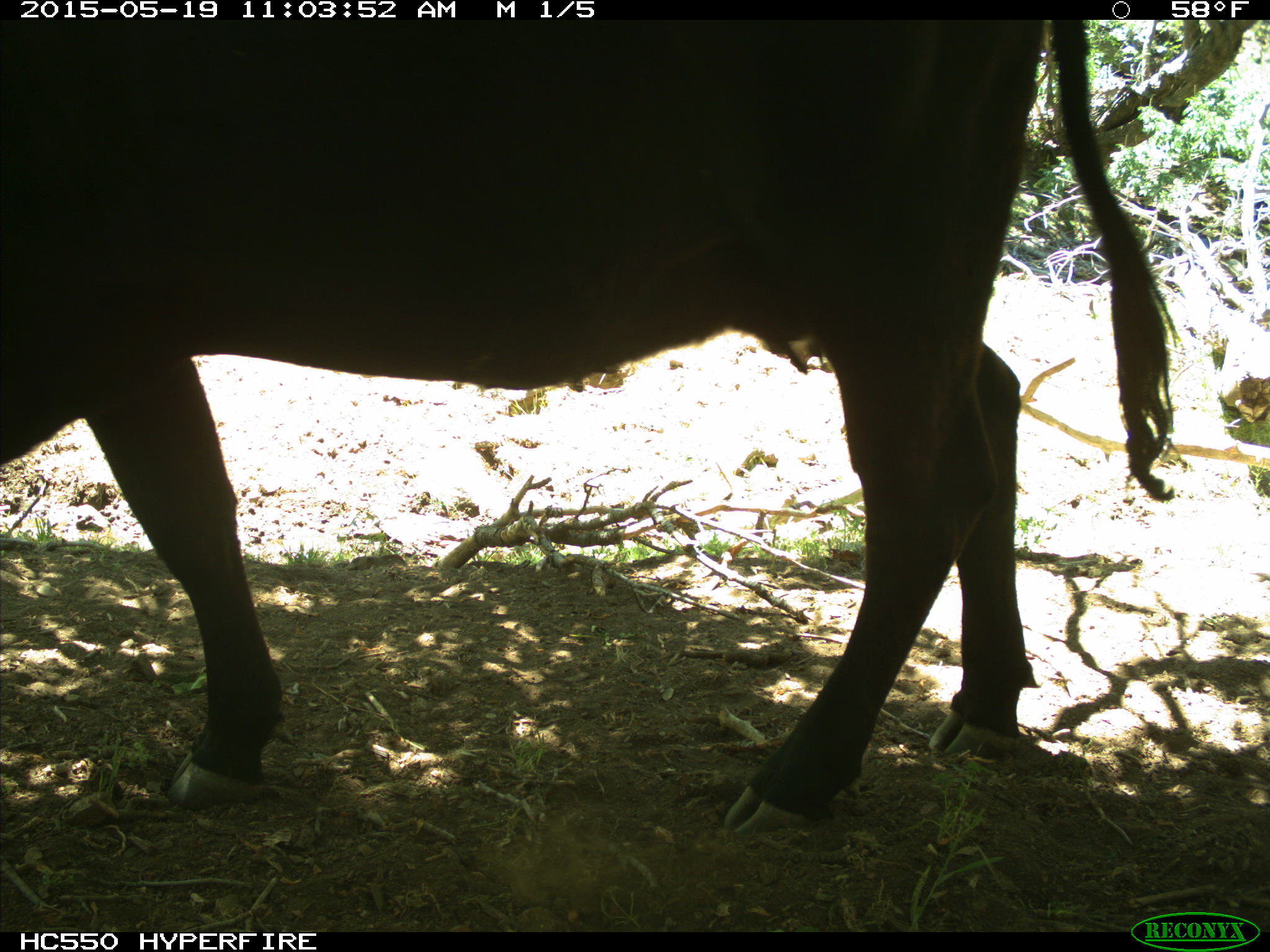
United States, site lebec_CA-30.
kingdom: Animalia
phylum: Chordata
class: Mammalia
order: Artiodactyla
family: Bovidae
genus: Bos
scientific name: Bos taurus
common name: domestic cow